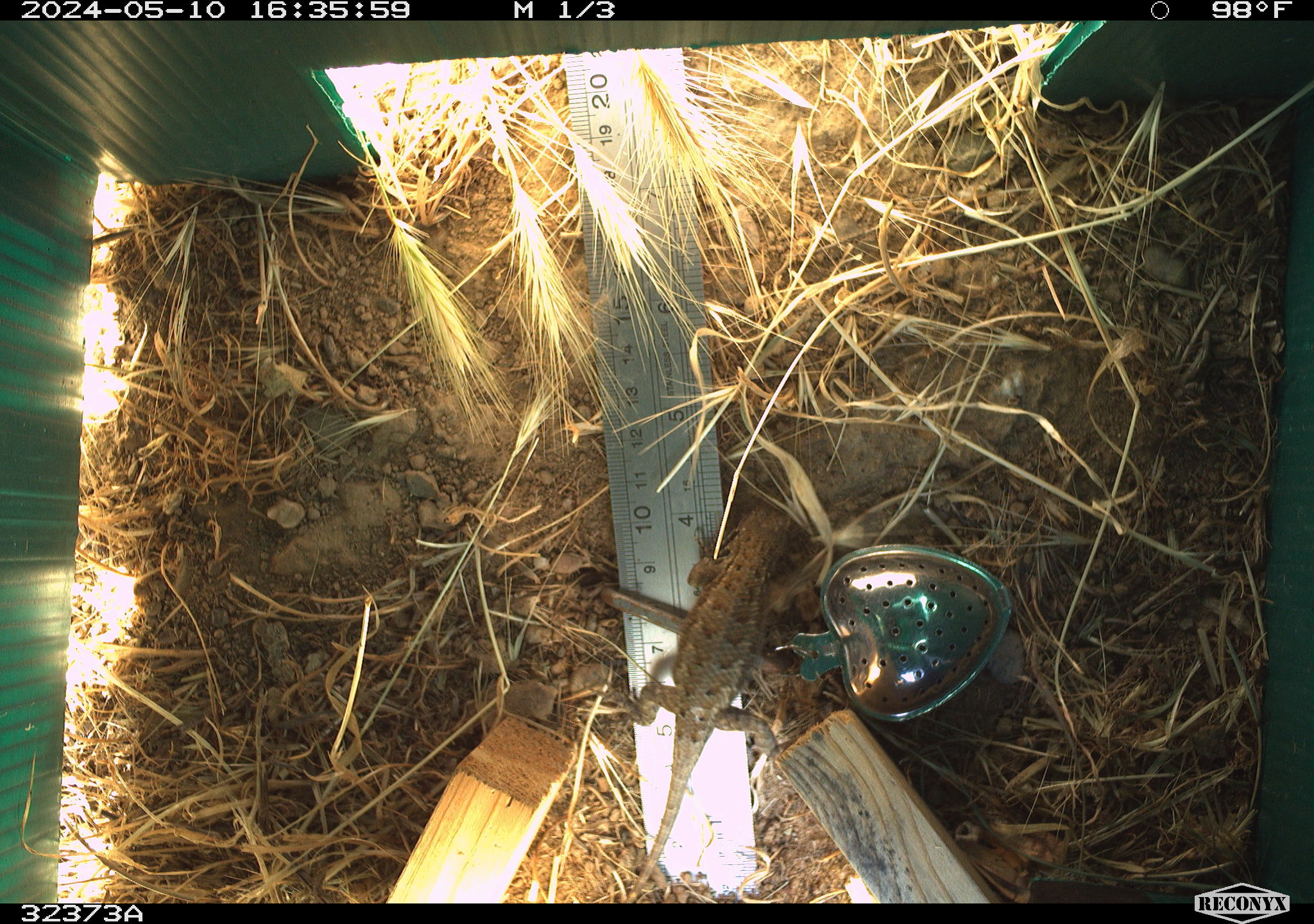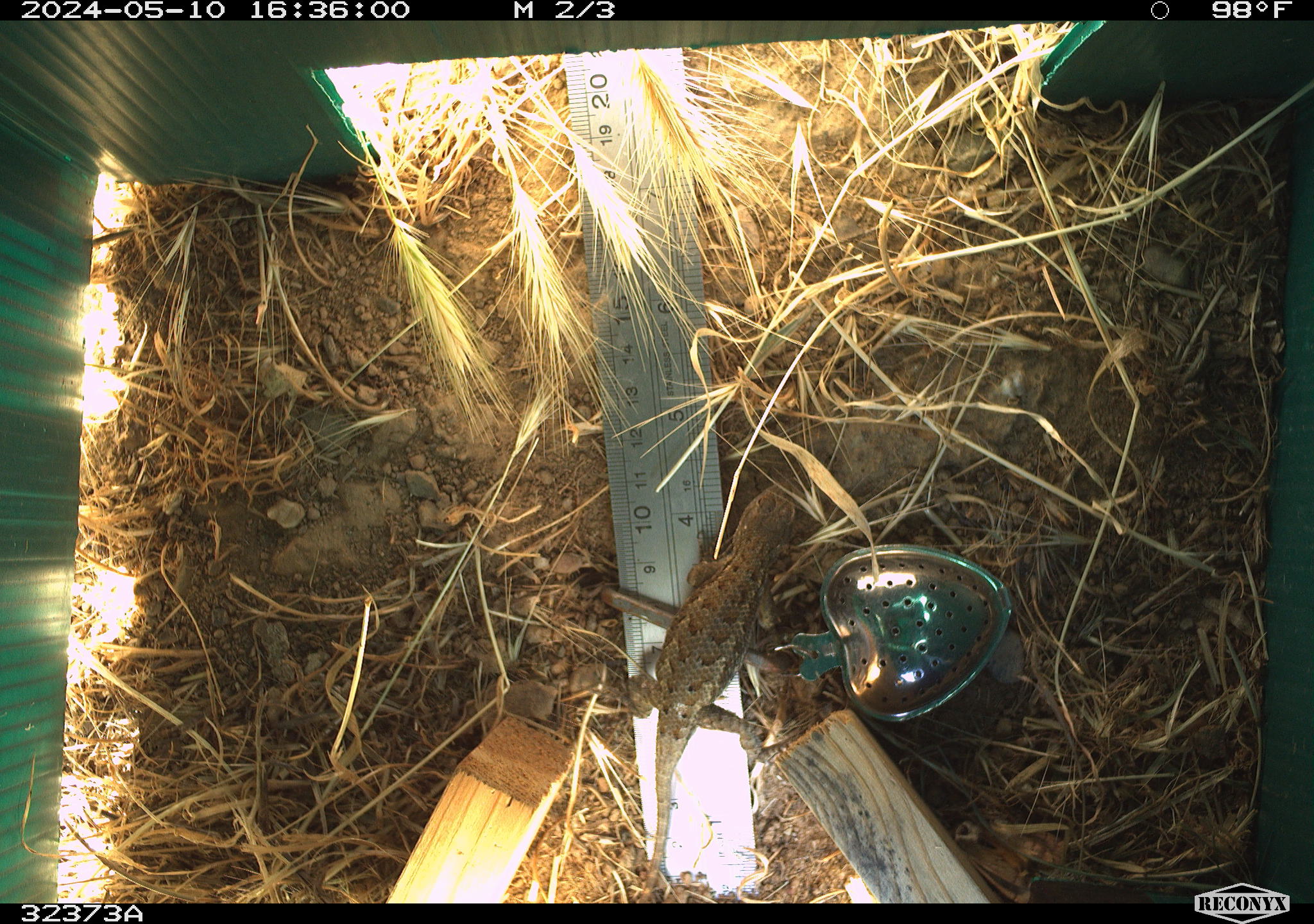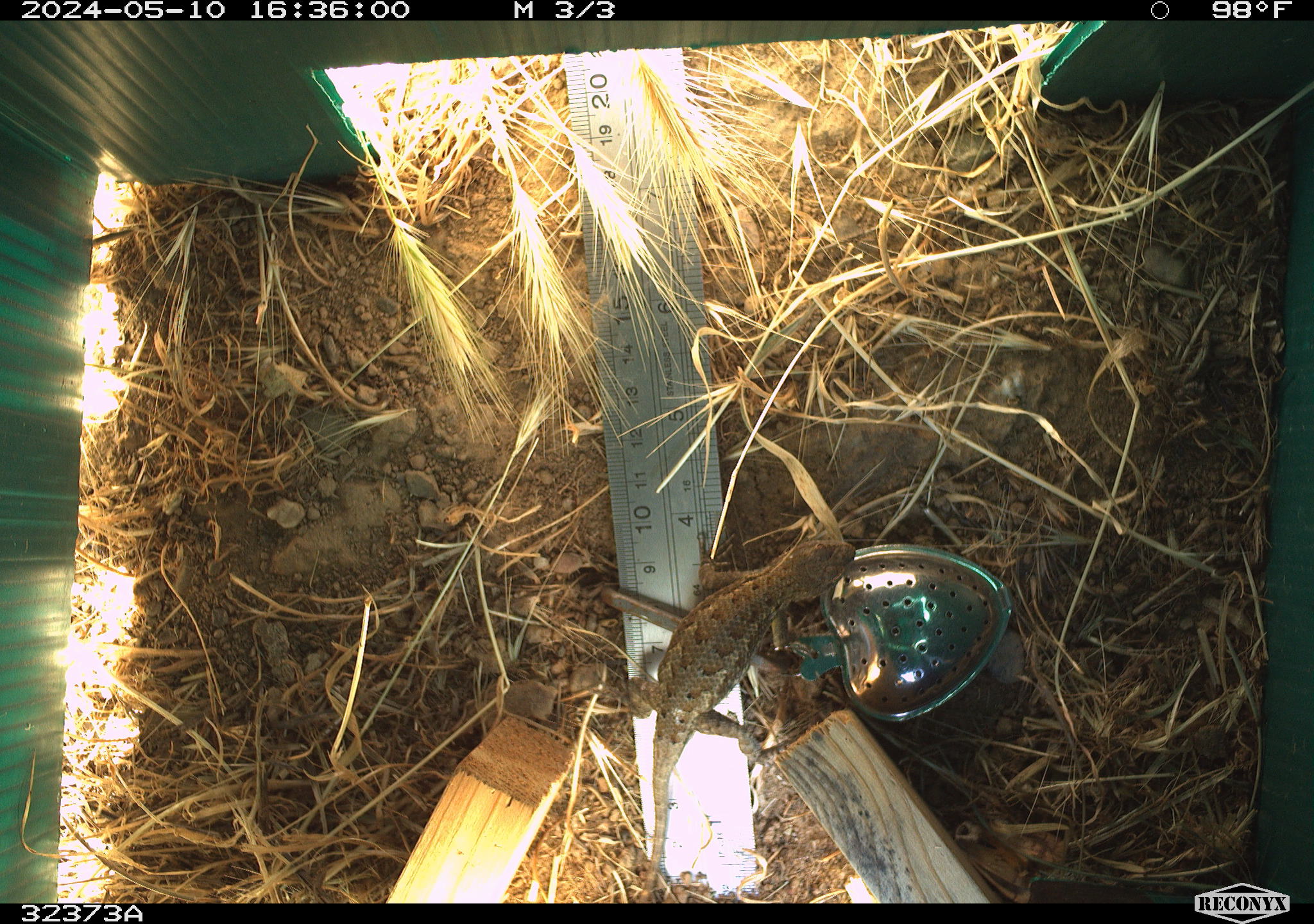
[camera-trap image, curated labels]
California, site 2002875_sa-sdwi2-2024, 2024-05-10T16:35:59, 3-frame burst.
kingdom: Animalia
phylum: Chordata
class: Reptilia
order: Squamata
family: Phrynosomatidae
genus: Sceloporus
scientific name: Sceloporus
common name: spiny lizards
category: sceloporus species